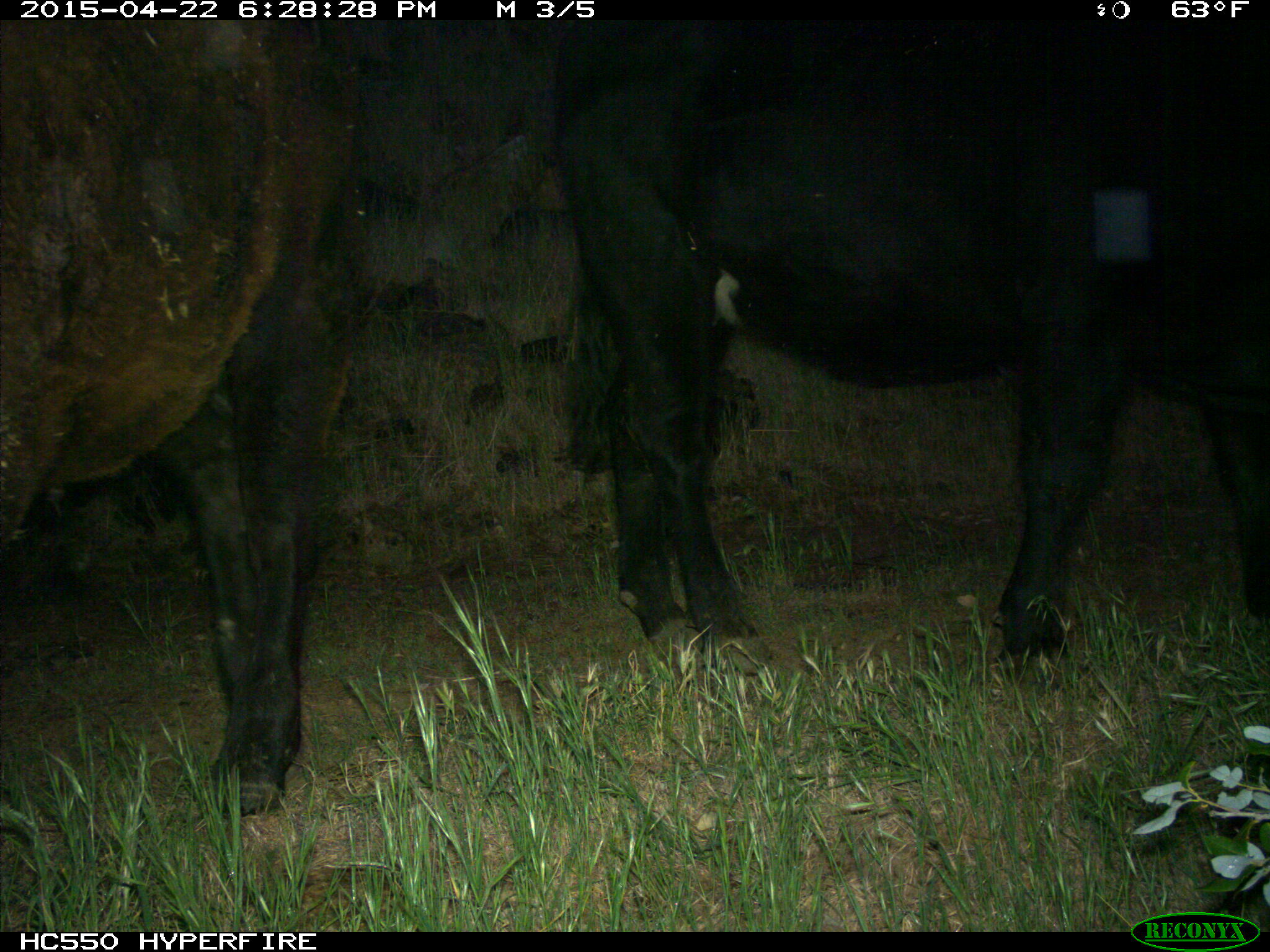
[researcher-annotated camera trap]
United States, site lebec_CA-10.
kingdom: Animalia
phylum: Chordata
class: Mammalia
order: Artiodactyla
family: Bovidae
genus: Bos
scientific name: Bos taurus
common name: domestic cow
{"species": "Bos taurus (domestic cow)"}